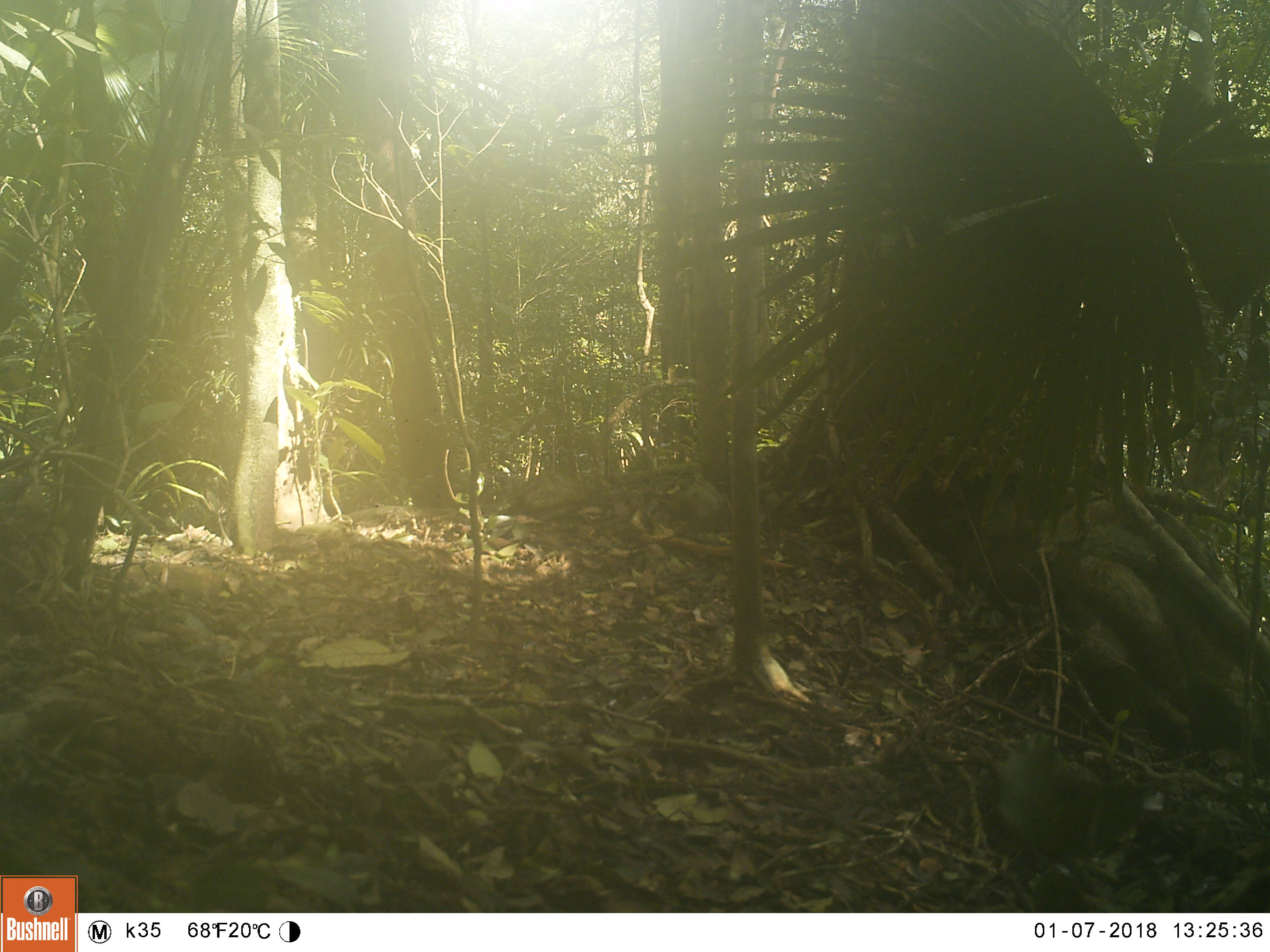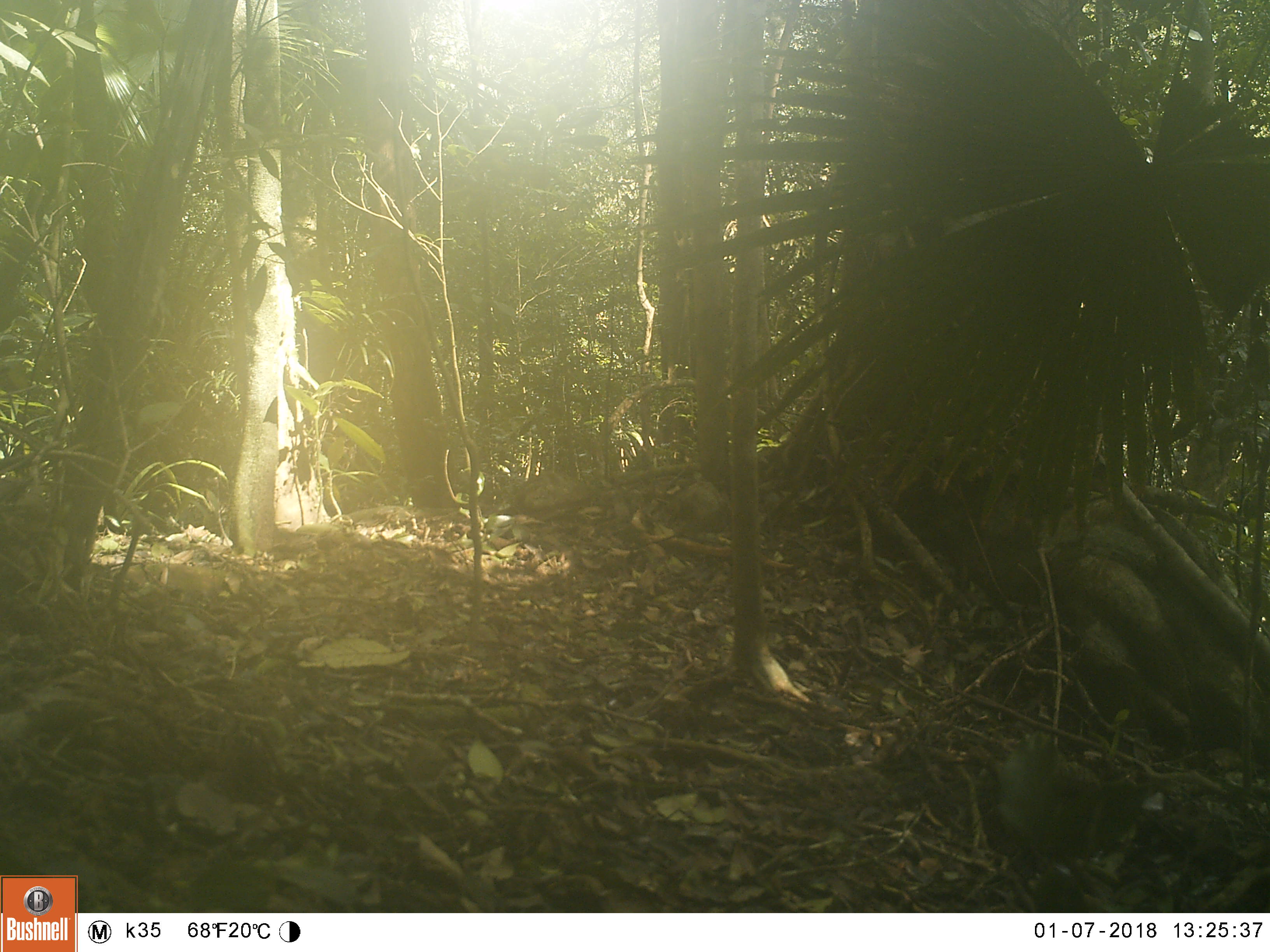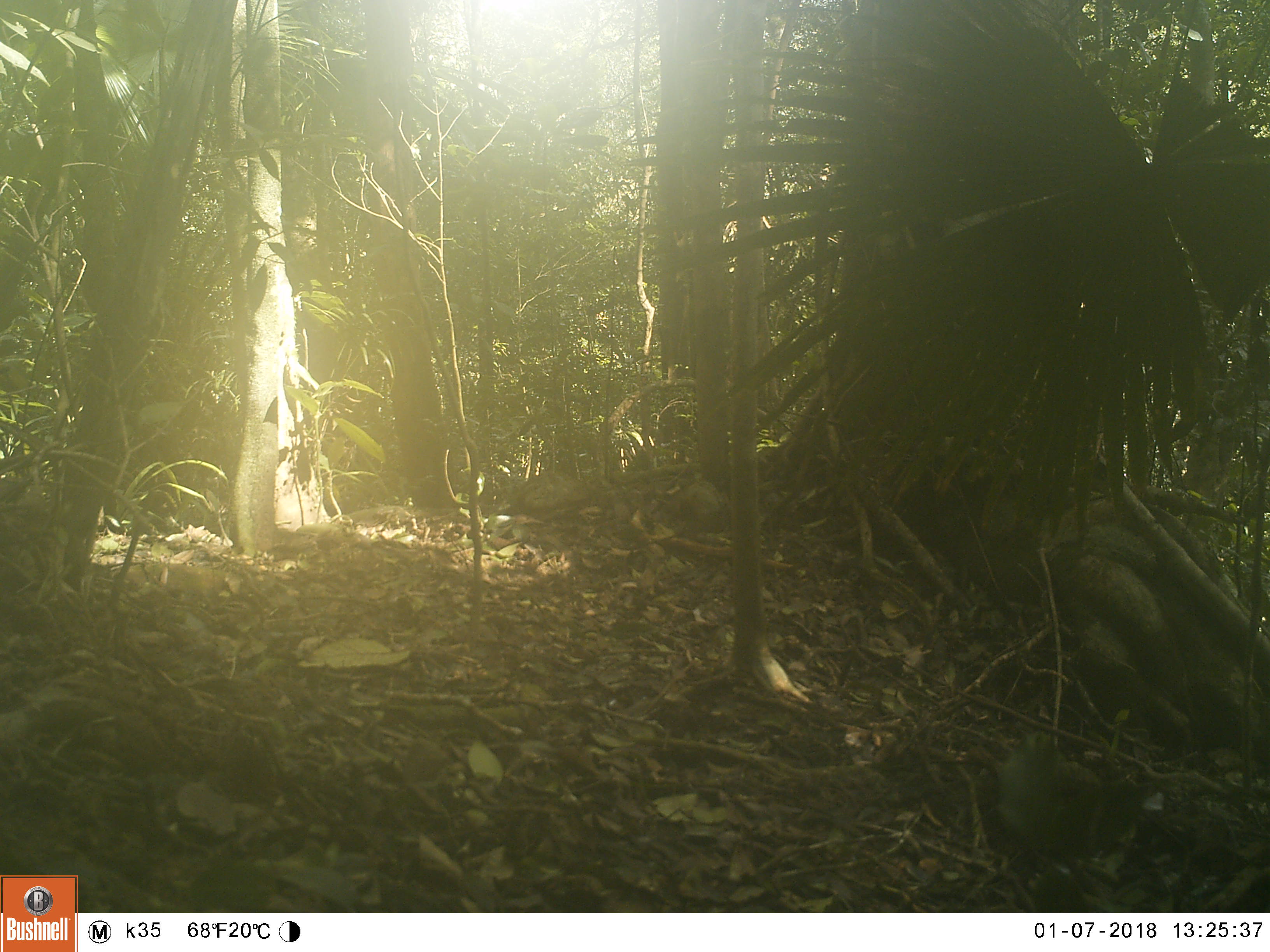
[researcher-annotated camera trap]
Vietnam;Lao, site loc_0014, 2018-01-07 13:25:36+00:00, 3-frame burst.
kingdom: Animalia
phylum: Chordata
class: Mammalia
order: Primates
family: Cercopithecidae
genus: Macaca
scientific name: Macaca nemestrina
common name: pig-tailed macaque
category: pig tailed macaque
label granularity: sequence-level